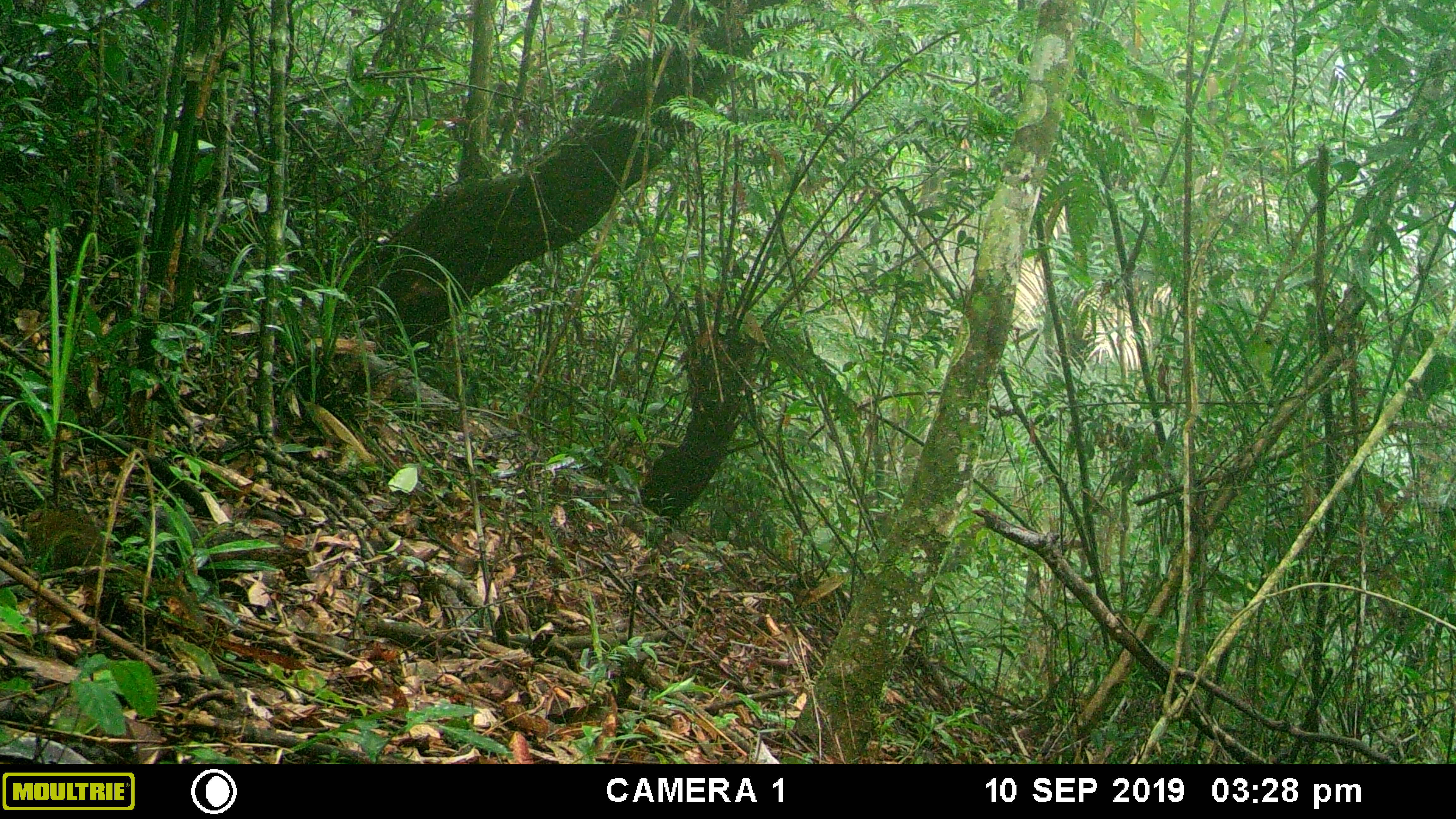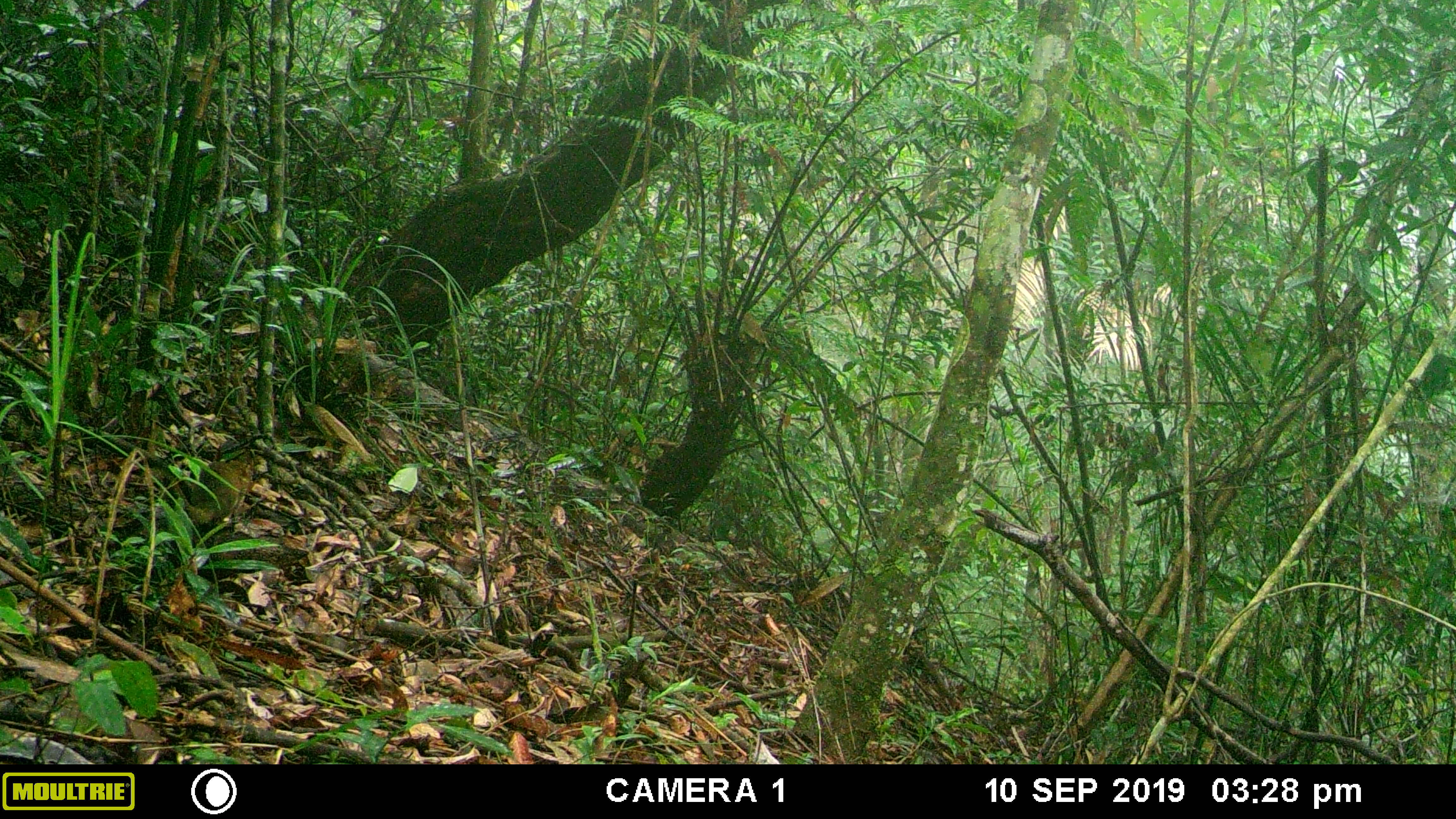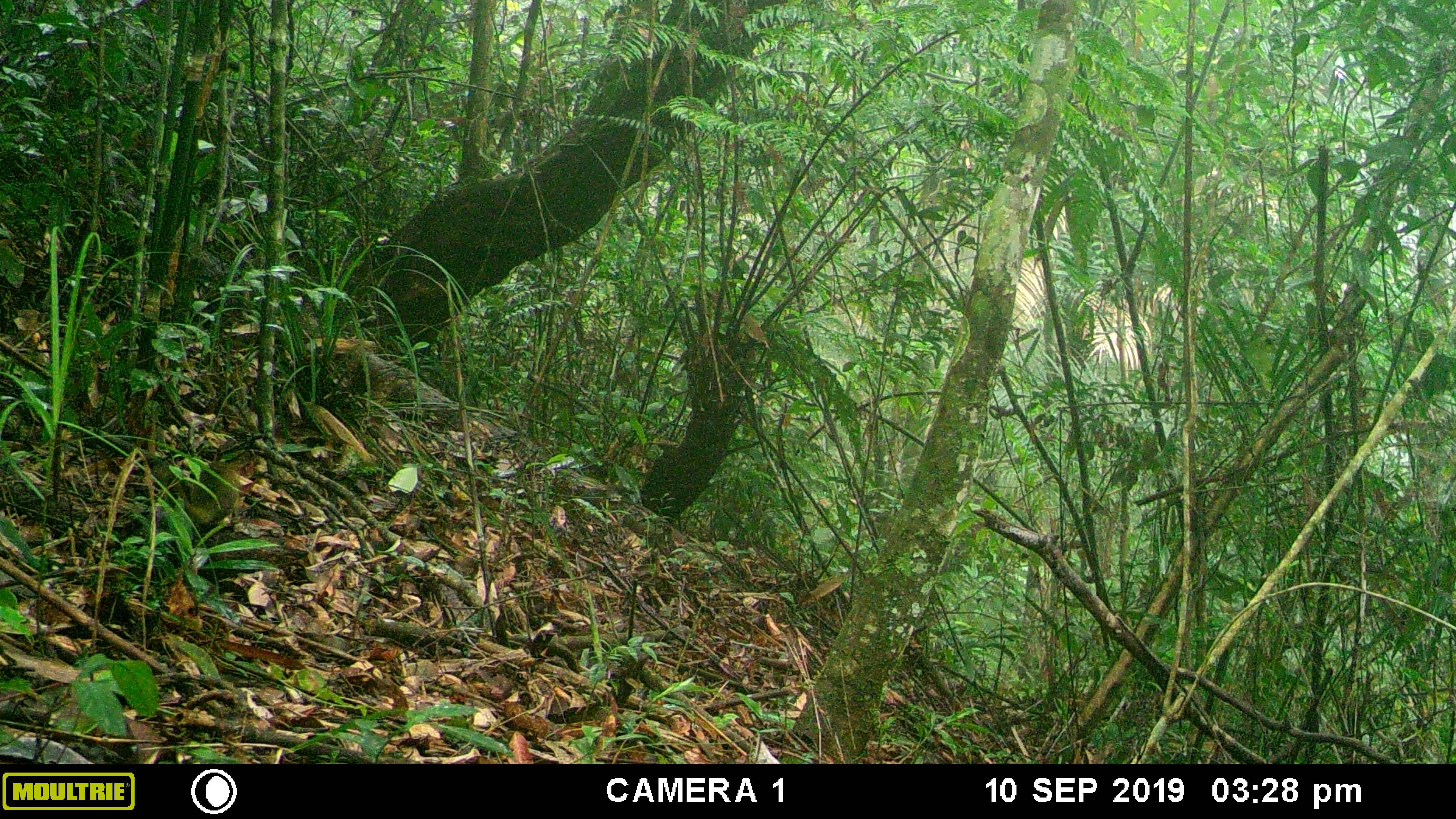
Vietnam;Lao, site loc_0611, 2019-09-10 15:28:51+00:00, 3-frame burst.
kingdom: Animalia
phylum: Chordata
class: Mammalia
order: Scandentia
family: Tupaiidae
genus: Tupaia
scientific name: Tupaia belangeri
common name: northern treeshrew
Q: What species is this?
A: Northern treeshrew (Tupaia belangeri).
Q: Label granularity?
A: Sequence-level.